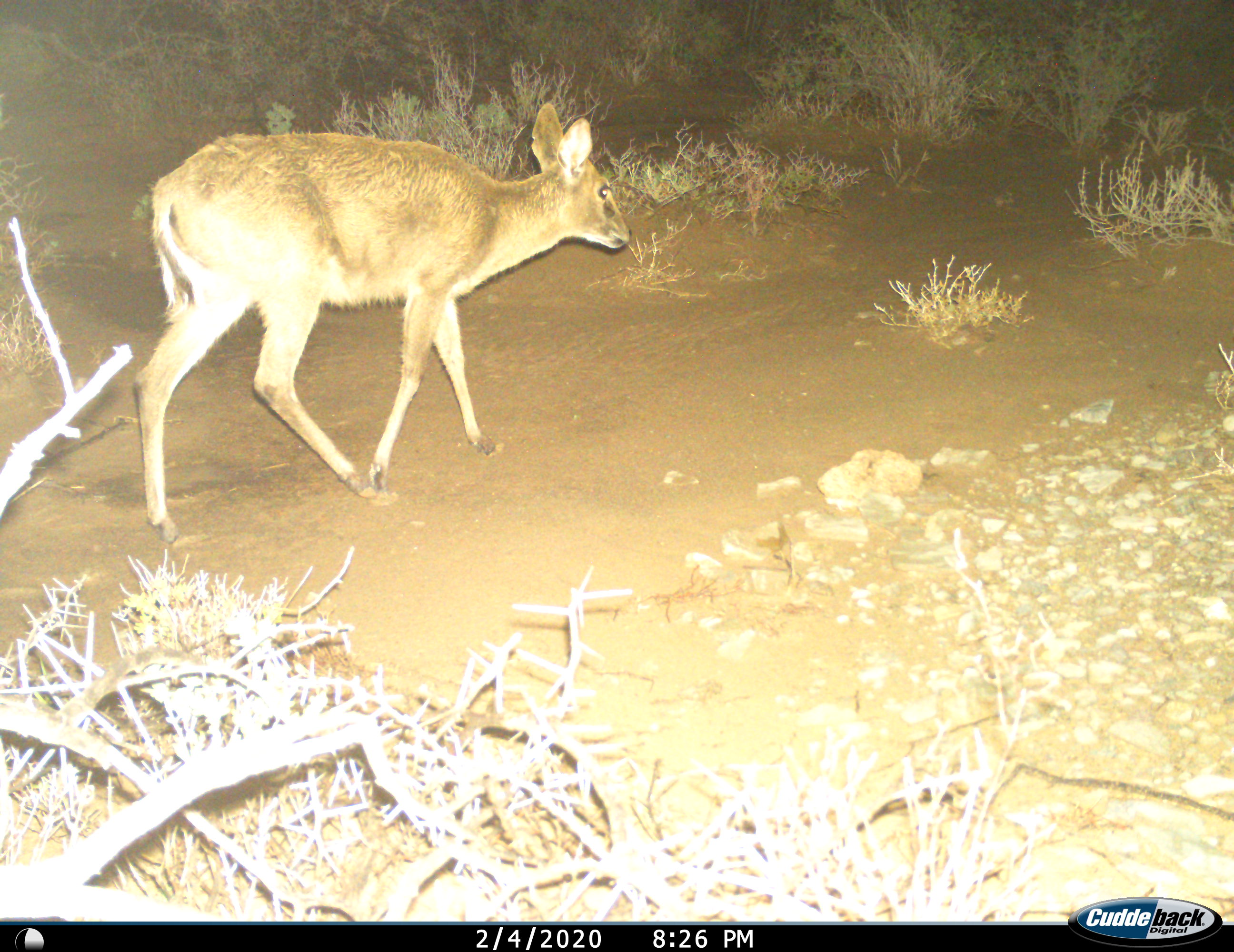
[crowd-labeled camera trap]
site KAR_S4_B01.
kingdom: Animalia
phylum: Chordata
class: Mammalia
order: Artiodactyla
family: Bovidae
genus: Sylvicapra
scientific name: Sylvicapra grimmia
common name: common duiker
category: duikercommongrey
Duikercommongrey (common duiker) (Sylvicapra grimmia), count 1. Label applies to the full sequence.